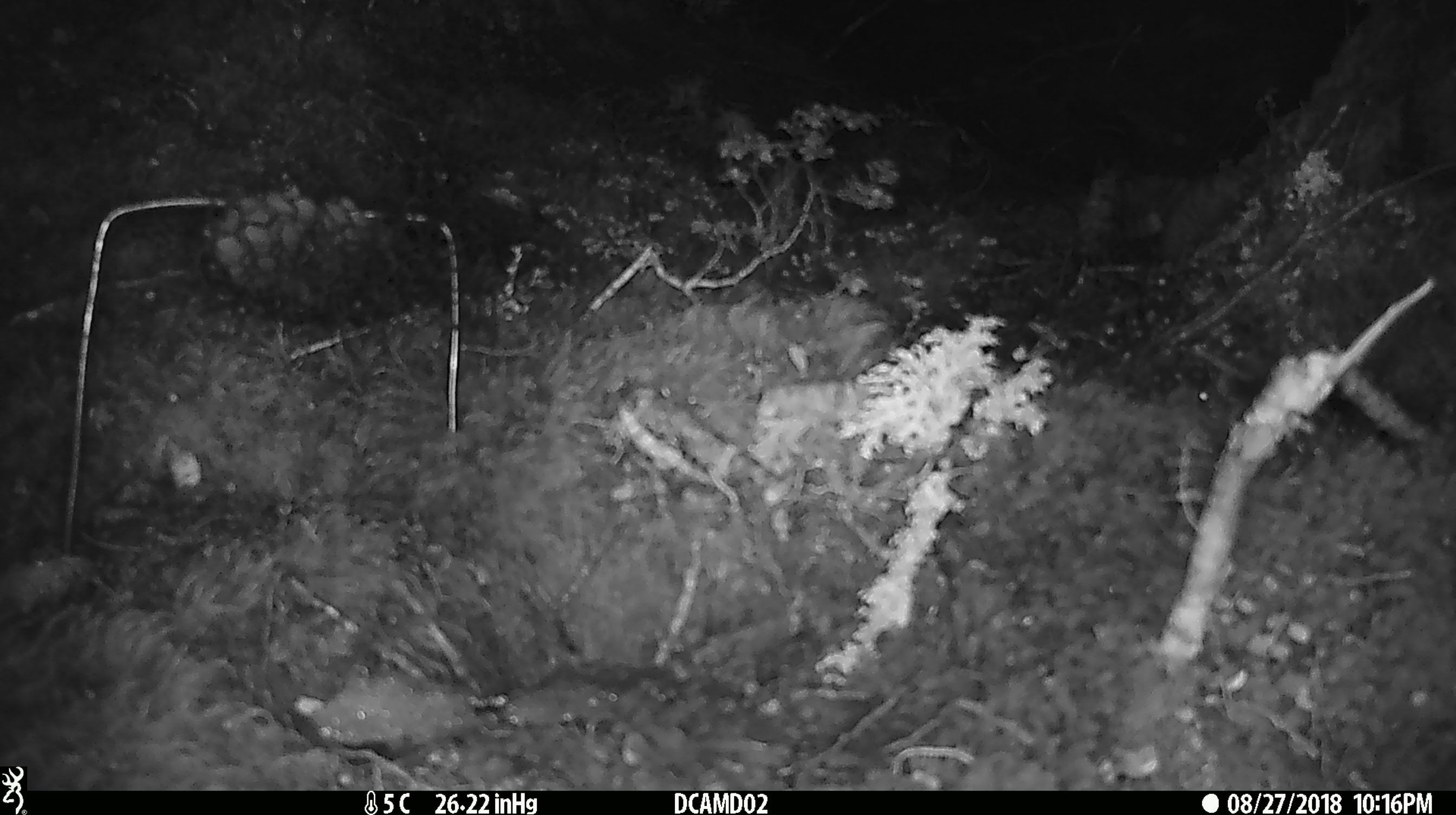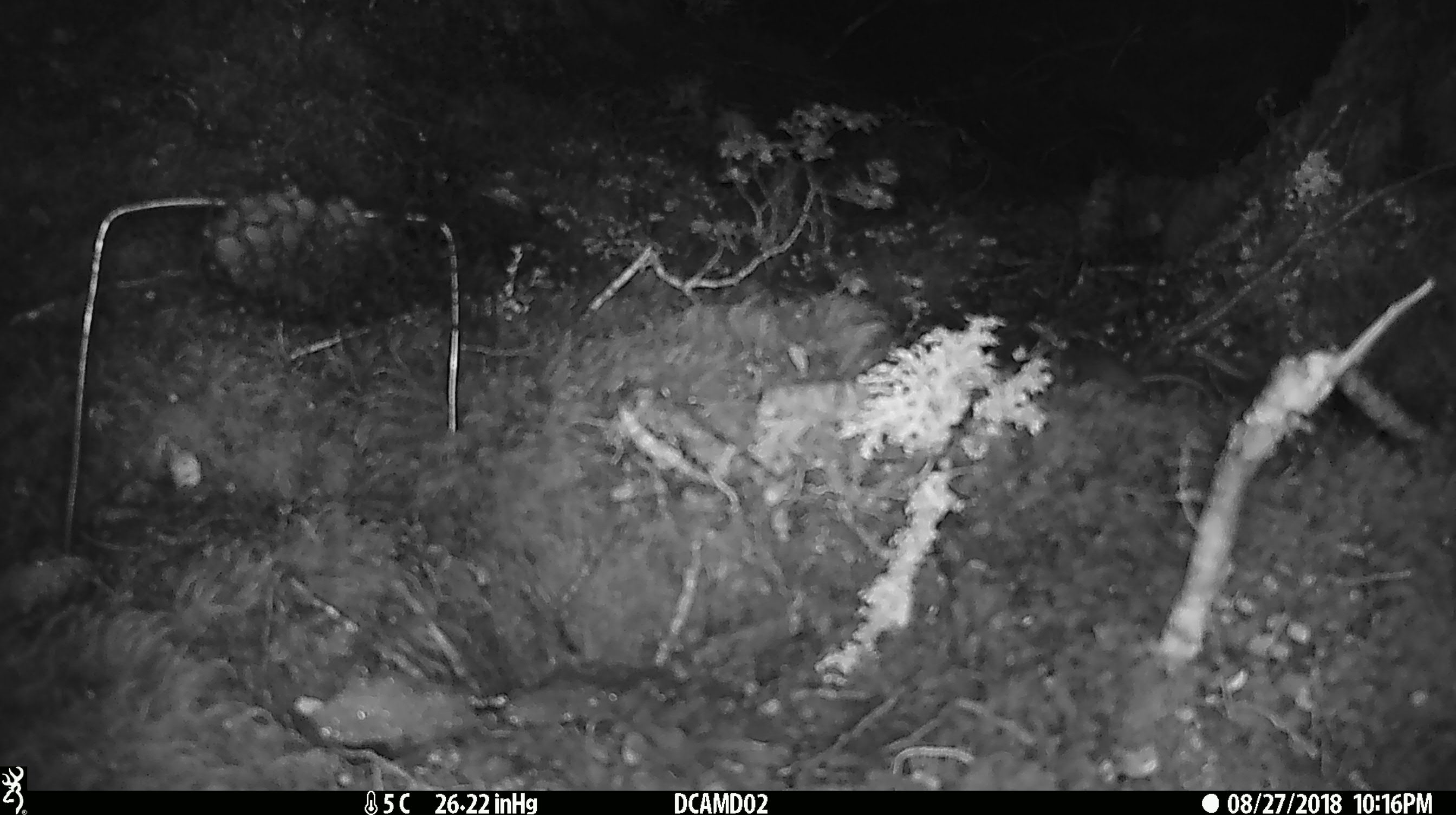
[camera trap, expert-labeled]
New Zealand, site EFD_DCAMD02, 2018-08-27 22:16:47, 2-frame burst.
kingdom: Animalia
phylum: Chordata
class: Mammalia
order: Rodentia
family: Muridae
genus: Mus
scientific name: Mus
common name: mouse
Mouse (Mus).